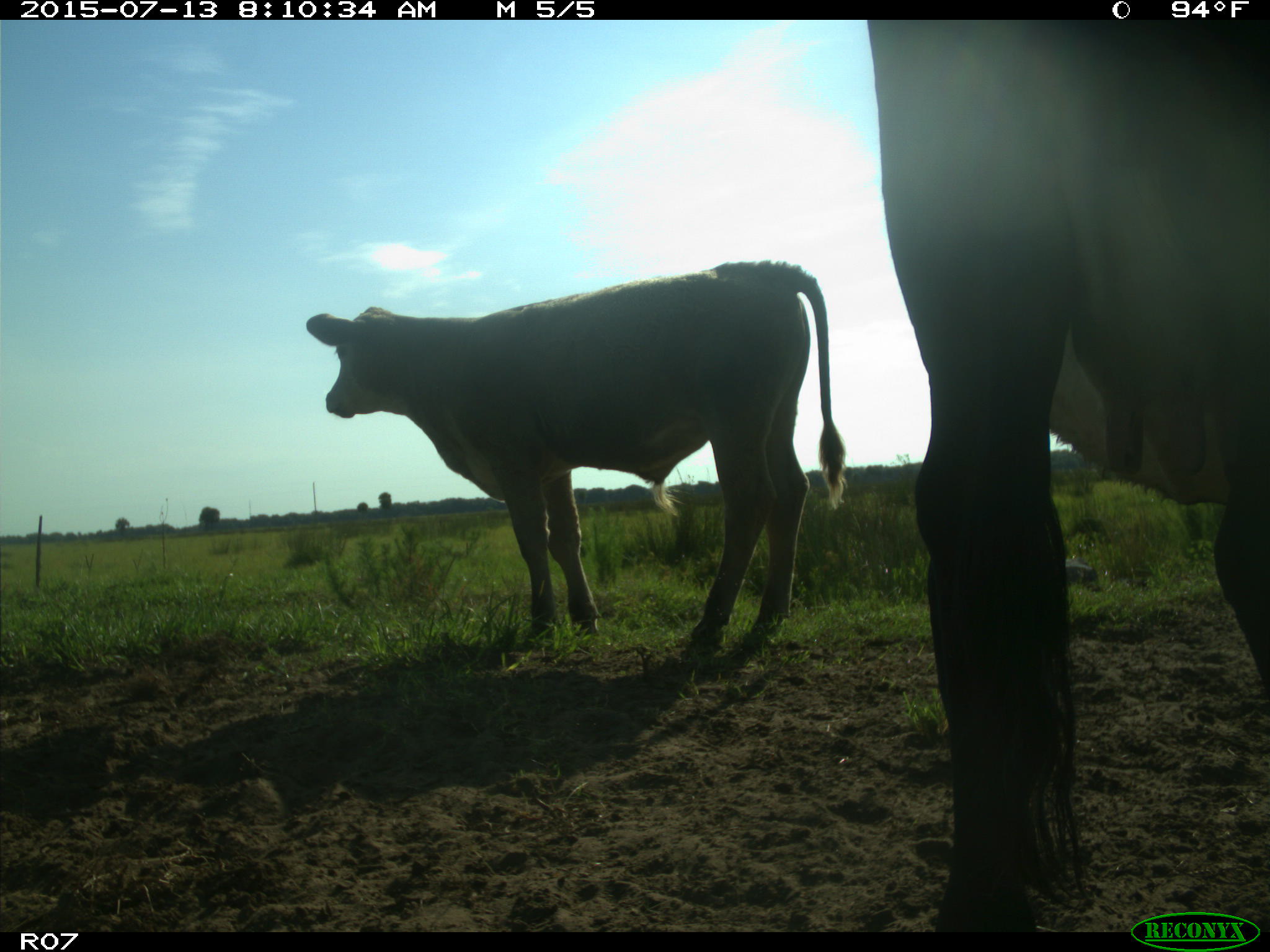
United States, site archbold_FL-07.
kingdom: Animalia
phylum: Chordata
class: Mammalia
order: Artiodactyla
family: Bovidae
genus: Bos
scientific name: Bos taurus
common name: domestic cow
Bos taurus (domestic cow).